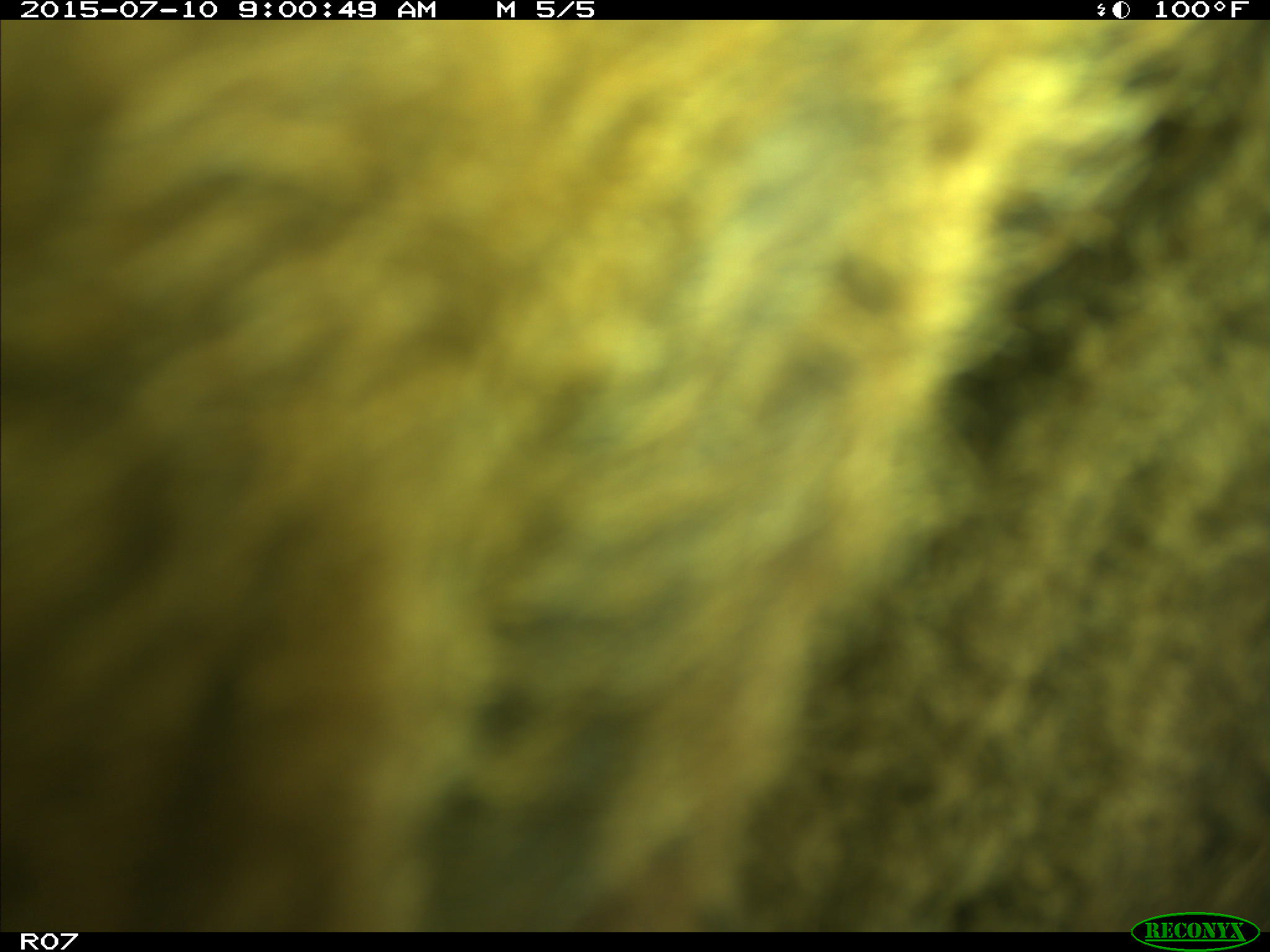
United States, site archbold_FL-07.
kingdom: Animalia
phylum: Chordata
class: Mammalia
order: Artiodactyla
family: Bovidae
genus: Bos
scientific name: Bos taurus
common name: domestic cow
Bos taurus (domestic cow).